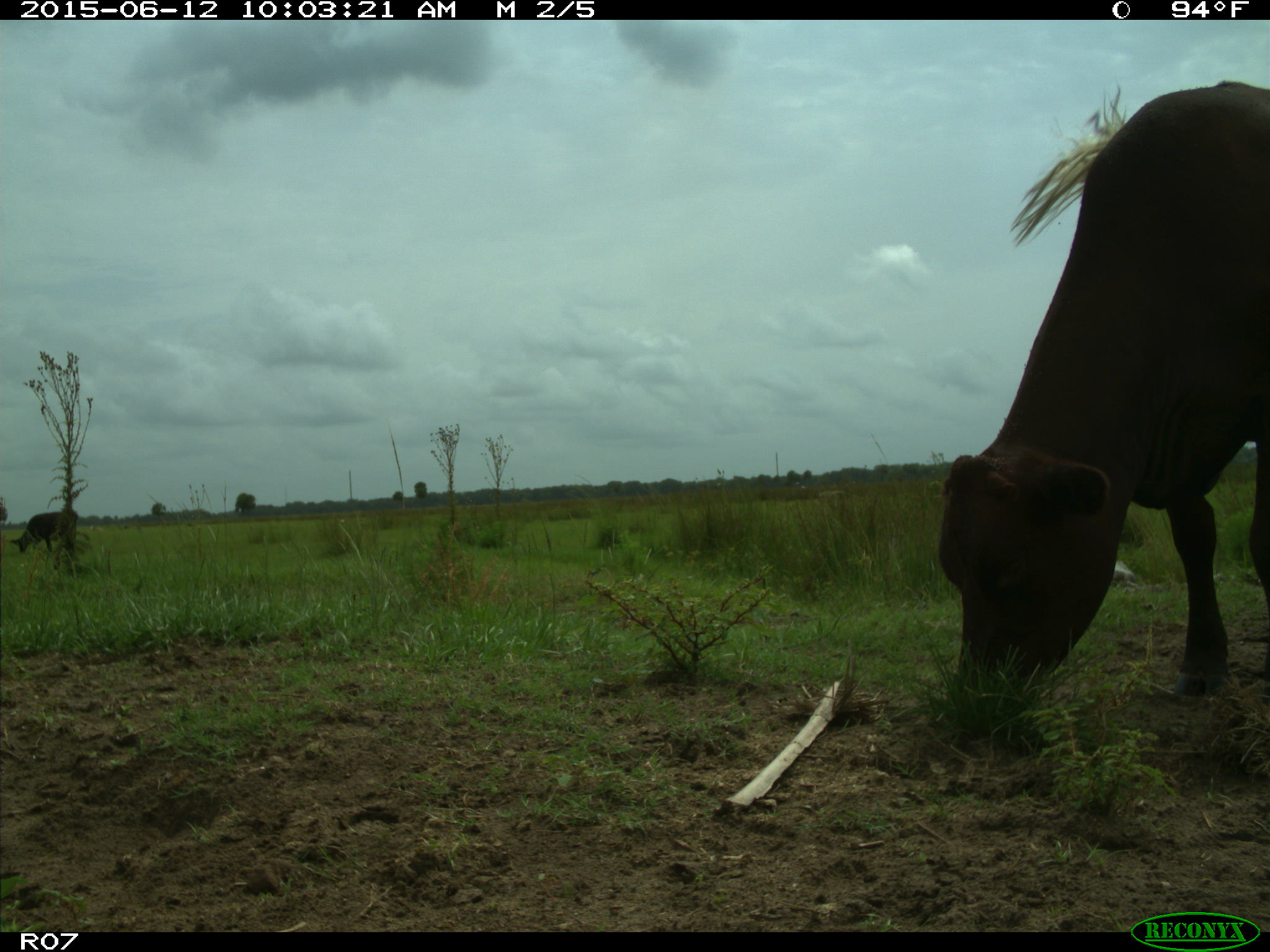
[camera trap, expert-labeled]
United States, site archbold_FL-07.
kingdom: Animalia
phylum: Chordata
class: Mammalia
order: Artiodactyla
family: Bovidae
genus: Bos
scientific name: Bos taurus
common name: domestic cow